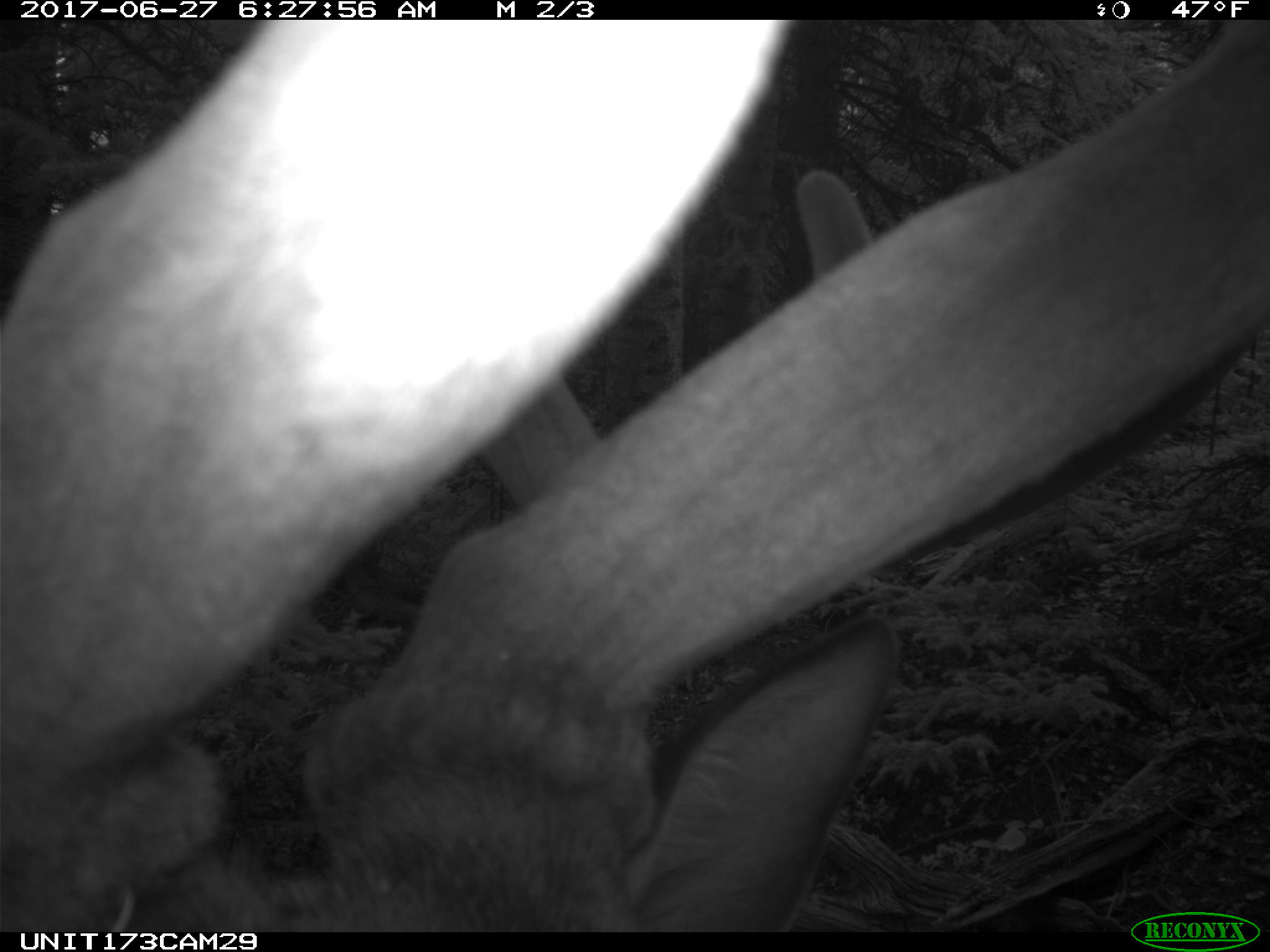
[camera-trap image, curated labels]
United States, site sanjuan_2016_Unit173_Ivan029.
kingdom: Animalia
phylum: Chordata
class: Mammalia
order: Artiodactyla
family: Cervidae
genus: Cervus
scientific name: Cervus elaphus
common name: red deer